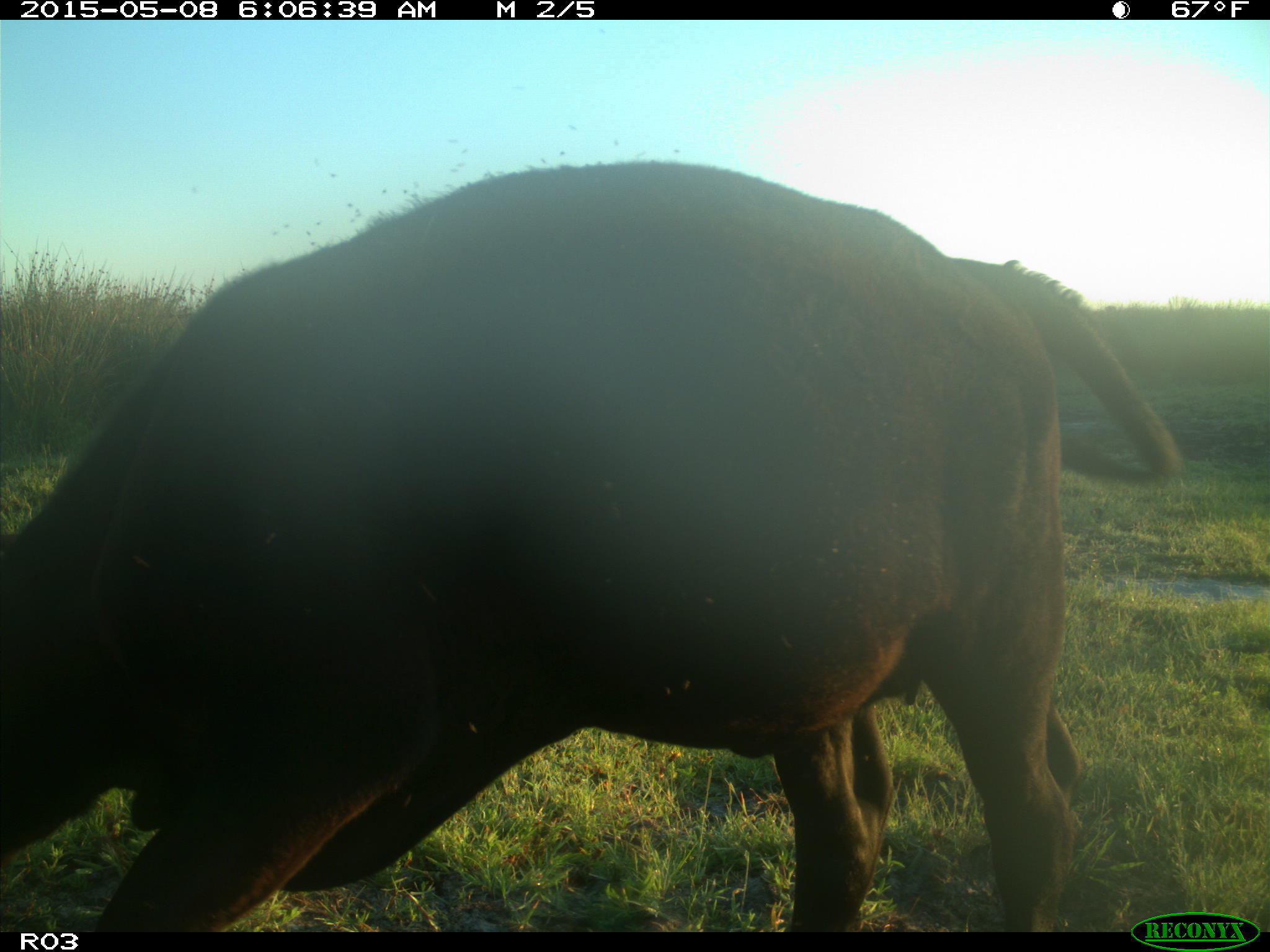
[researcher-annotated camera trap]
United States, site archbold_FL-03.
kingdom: Animalia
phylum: Chordata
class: Mammalia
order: Artiodactyla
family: Bovidae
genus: Bos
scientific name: Bos taurus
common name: domestic cow